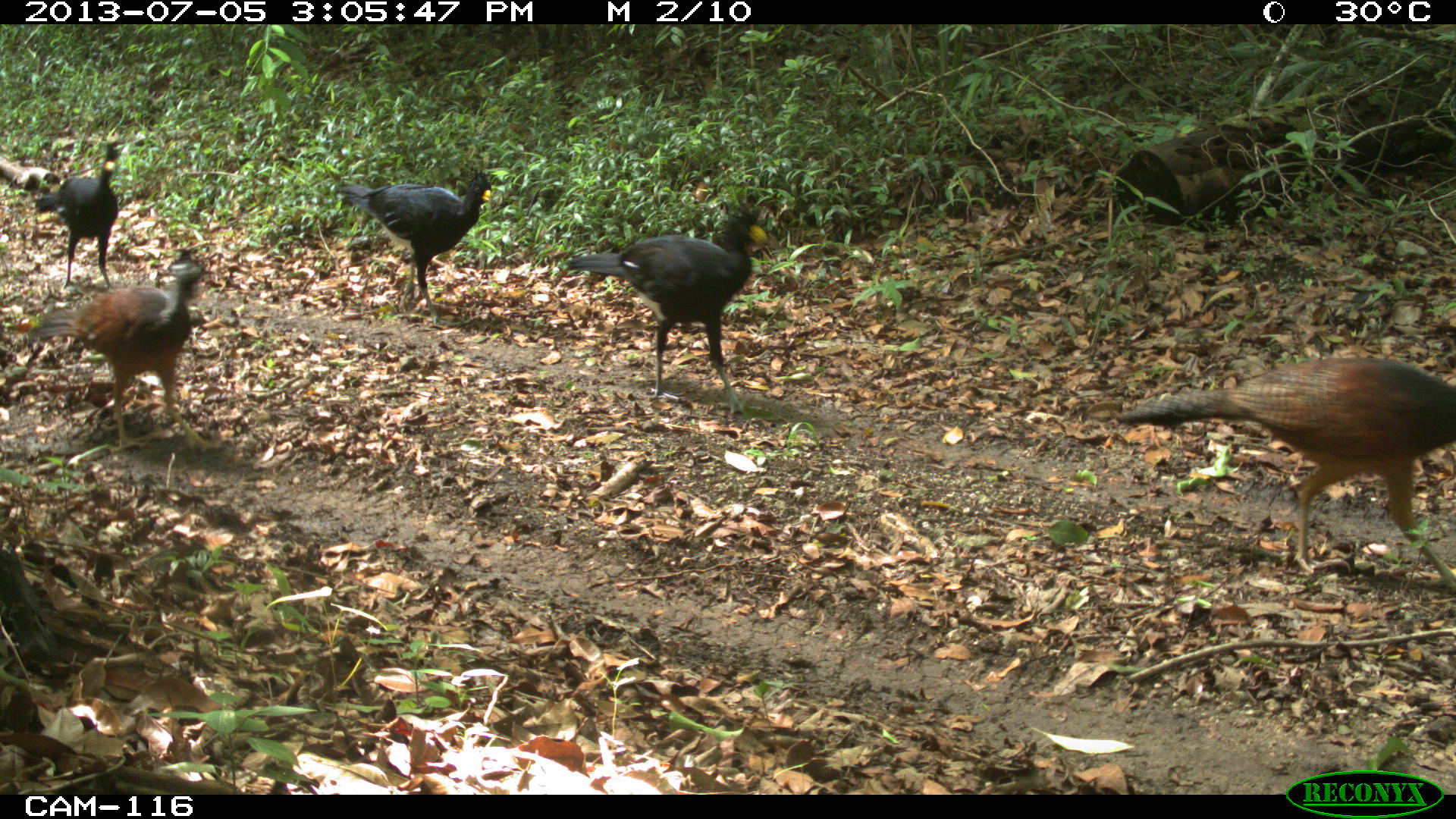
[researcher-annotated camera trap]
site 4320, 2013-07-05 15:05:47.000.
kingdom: Animalia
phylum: Chordata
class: Aves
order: Galliformes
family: Cracidae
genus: Crax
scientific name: Crax rubra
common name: great curassow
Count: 5.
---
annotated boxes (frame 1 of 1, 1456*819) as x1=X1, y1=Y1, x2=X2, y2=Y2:
crax rubra: x1=1111, y1=352, x2=1456, y2=572; x1=11, y1=250, x2=215, y2=449; x1=568, y1=196, x2=769, y2=395; x1=330, y1=167, x2=505, y2=302; x1=25, y1=139, x2=122, y2=284